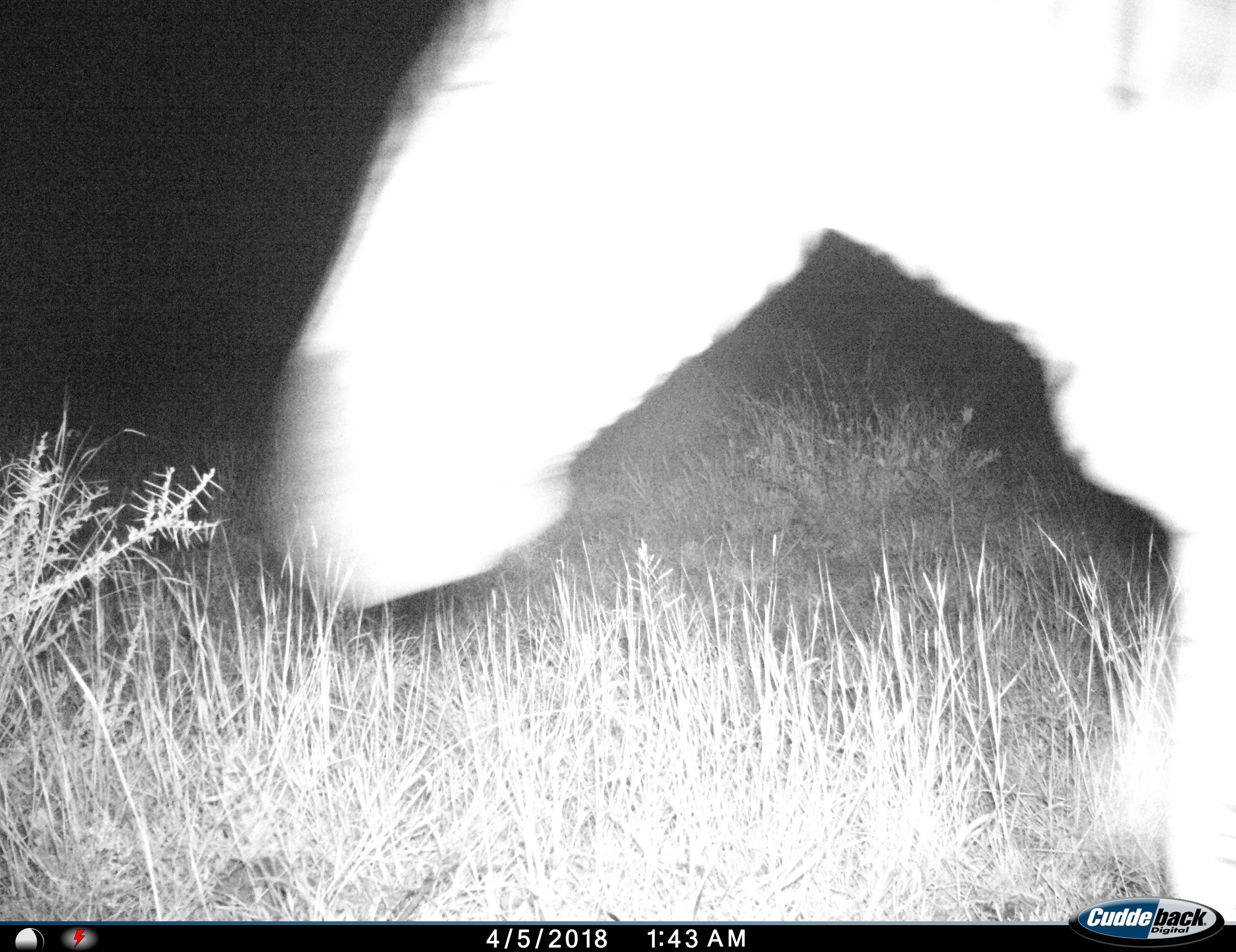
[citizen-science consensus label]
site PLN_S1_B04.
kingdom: Animalia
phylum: Chordata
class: Mammalia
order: Perissodactyla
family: Equidae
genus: Equus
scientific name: Equus quagga burchellii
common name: burchell's zebra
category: zebraburchells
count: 1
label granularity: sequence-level